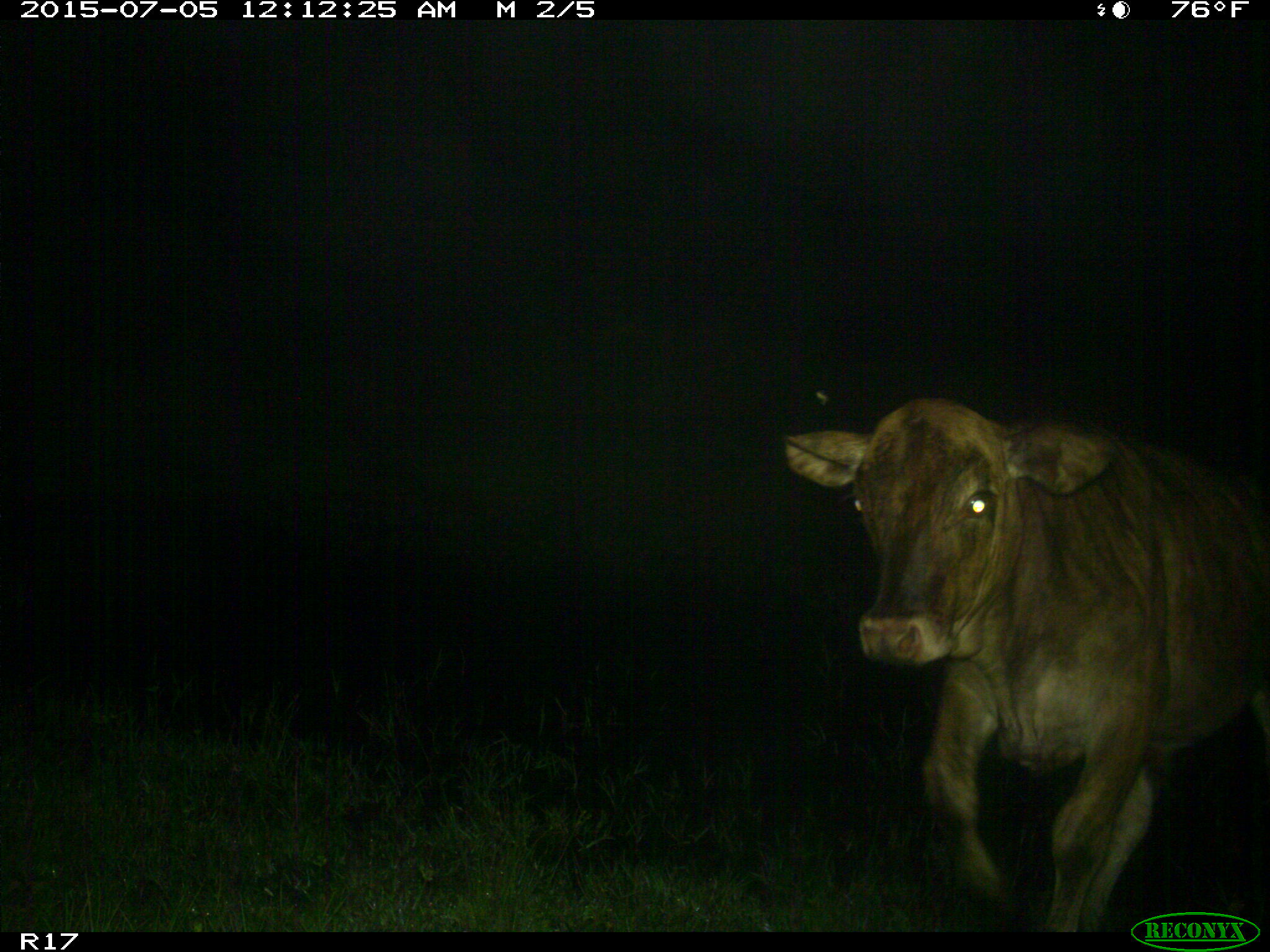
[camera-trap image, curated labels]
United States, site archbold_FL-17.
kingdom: Animalia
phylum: Chordata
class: Mammalia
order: Artiodactyla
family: Bovidae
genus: Bos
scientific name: Bos taurus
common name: domestic cow